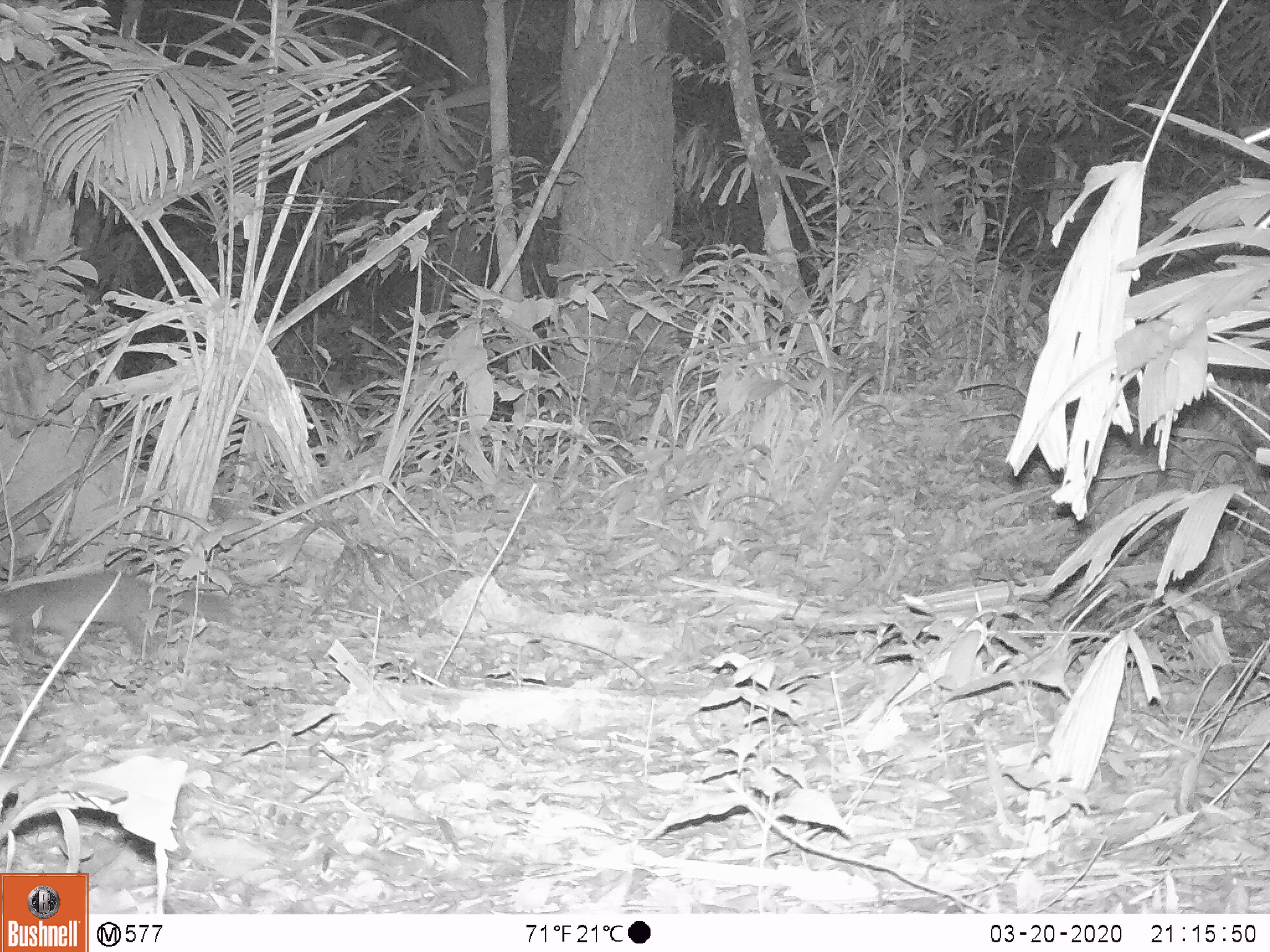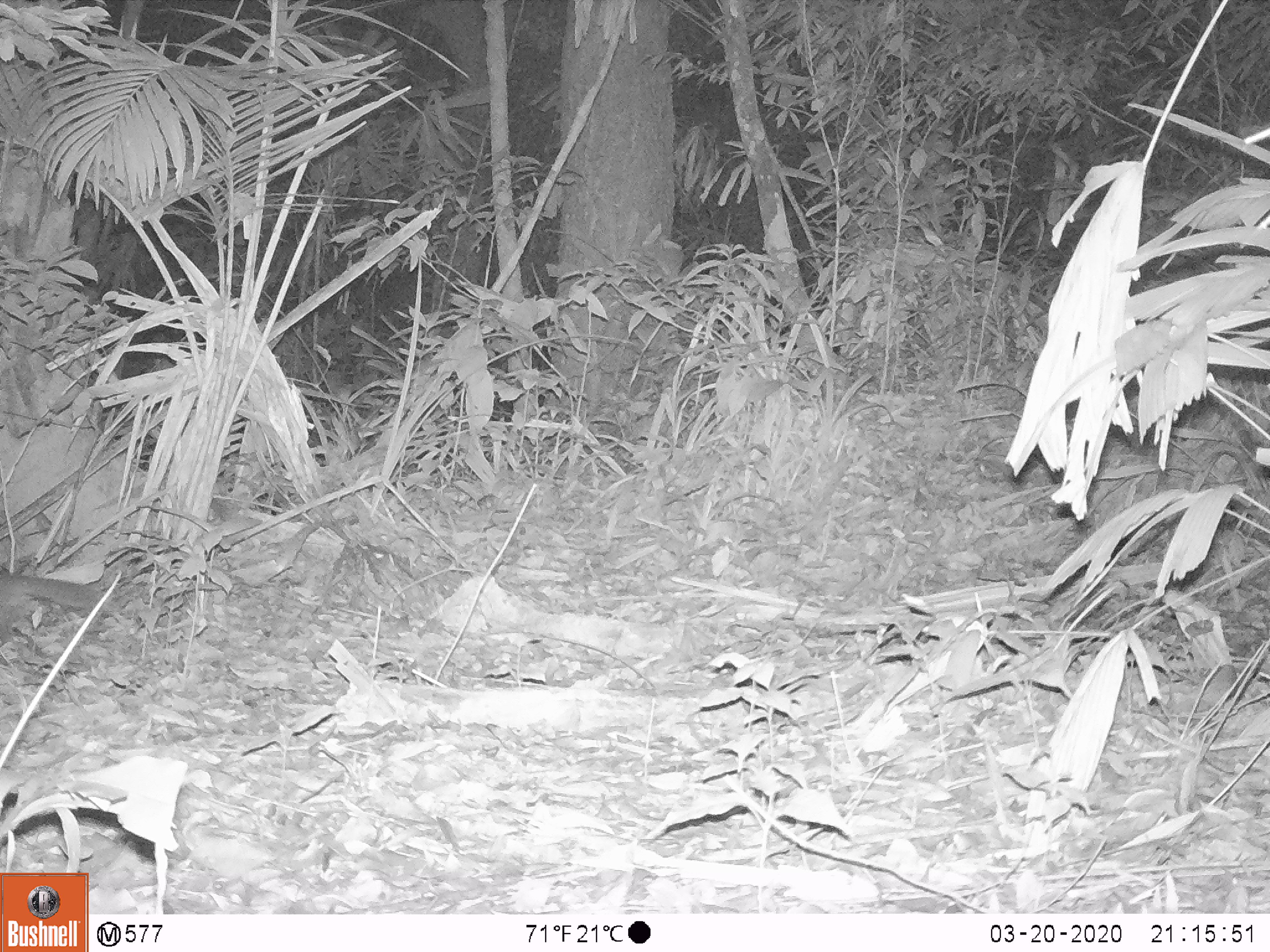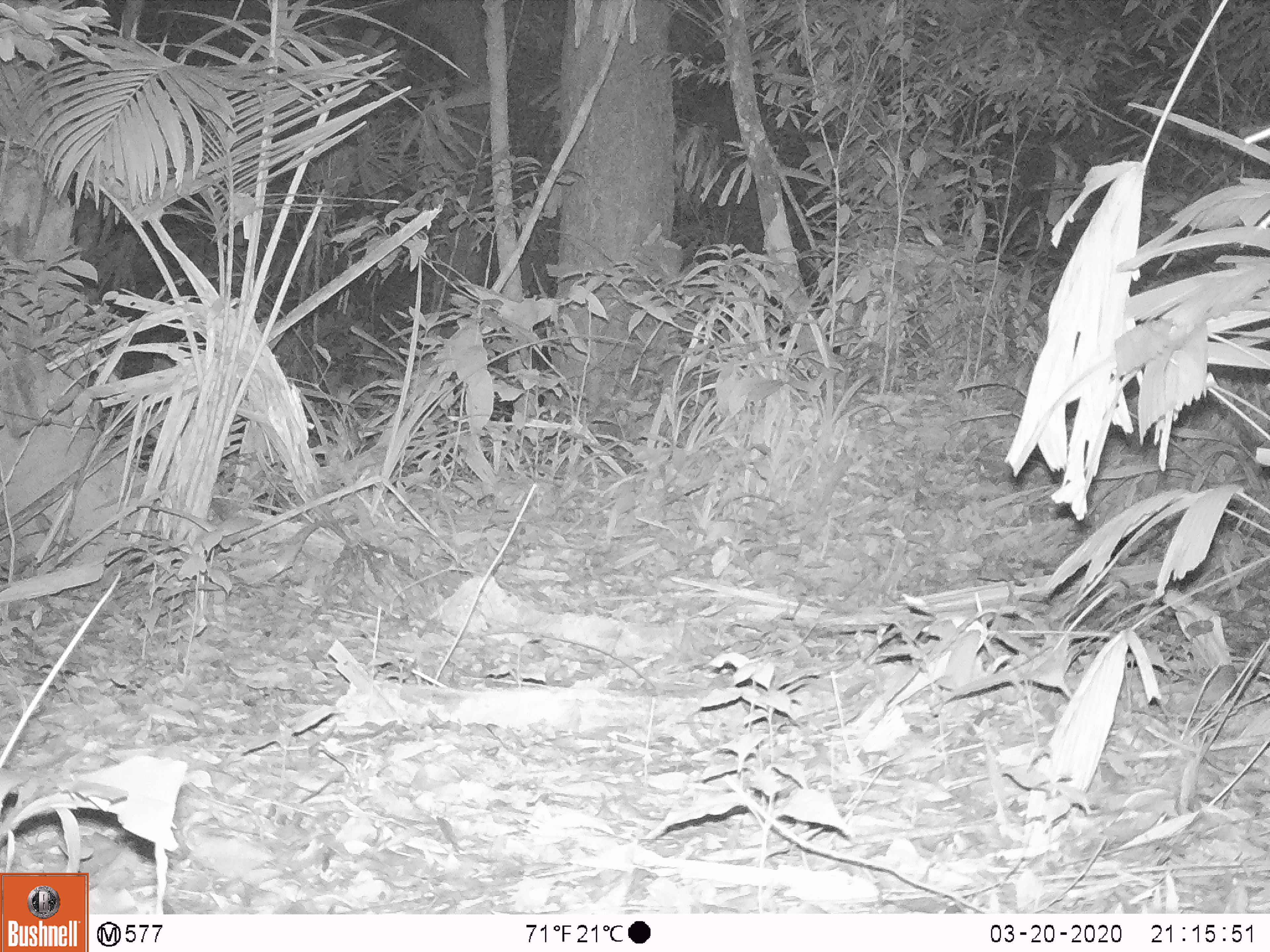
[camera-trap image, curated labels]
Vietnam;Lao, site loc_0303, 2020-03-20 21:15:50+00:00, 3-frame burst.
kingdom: Animalia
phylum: Chordata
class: Mammalia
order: Carnivora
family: Mustelidae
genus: Melogale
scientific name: Melogale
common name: ferret badger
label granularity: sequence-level